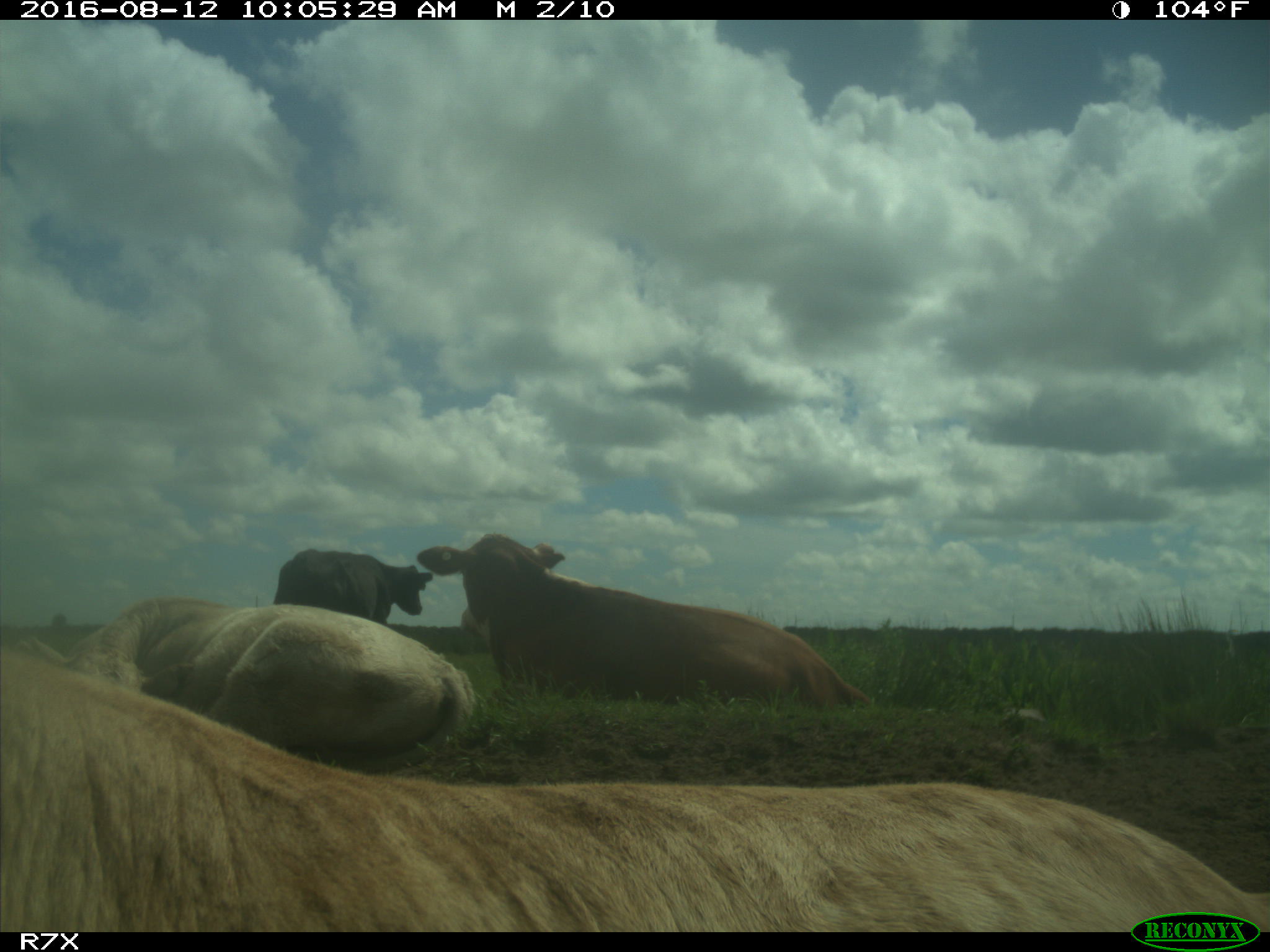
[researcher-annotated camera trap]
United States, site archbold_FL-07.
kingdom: Animalia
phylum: Chordata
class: Mammalia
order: Artiodactyla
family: Bovidae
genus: Bos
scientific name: Bos taurus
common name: domestic cow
Bos taurus (domestic cow).